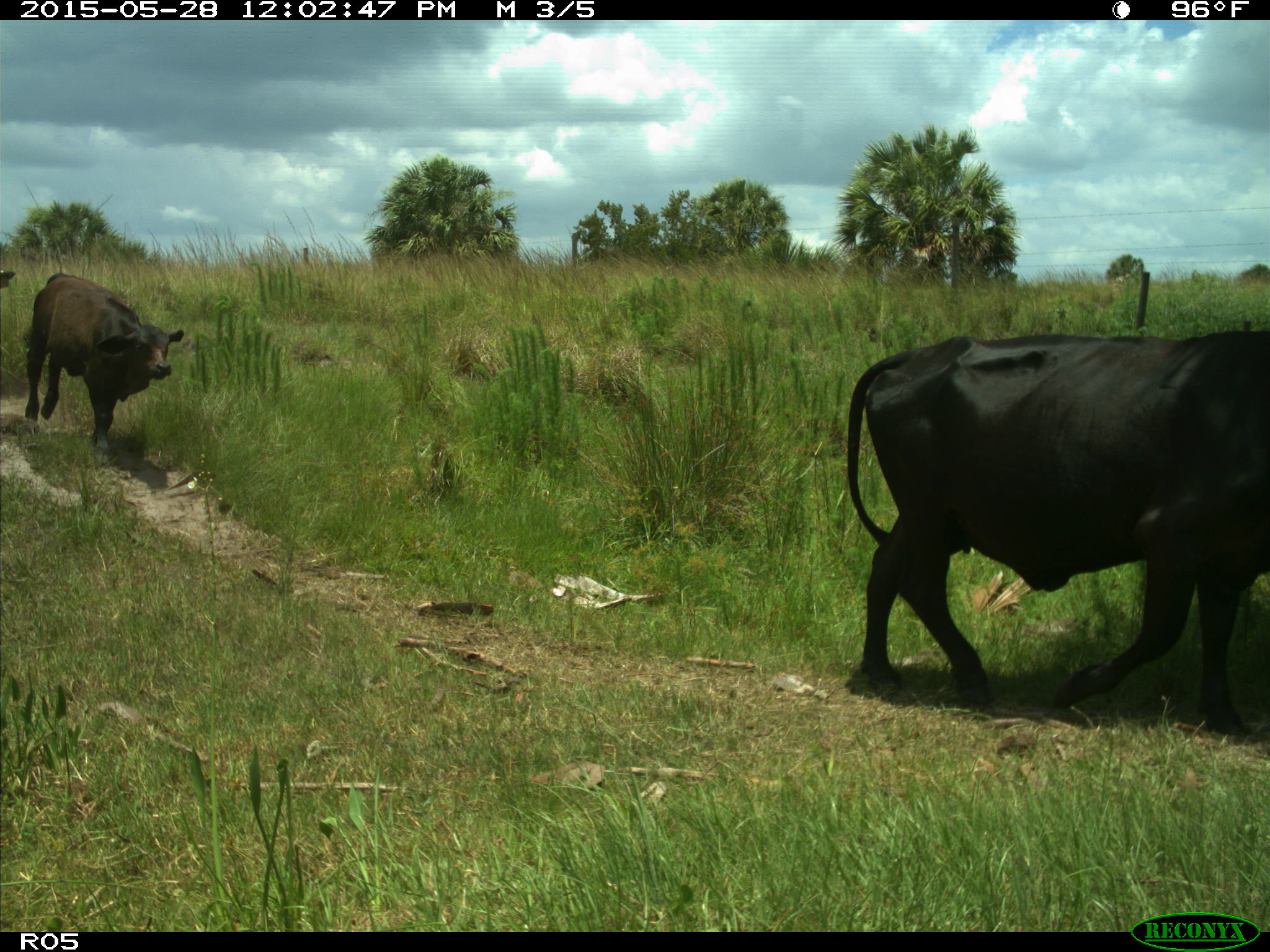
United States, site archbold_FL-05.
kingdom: Animalia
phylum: Chordata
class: Mammalia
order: Artiodactyla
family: Bovidae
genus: Bos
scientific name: Bos taurus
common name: domestic cow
Bos taurus (domestic cow).